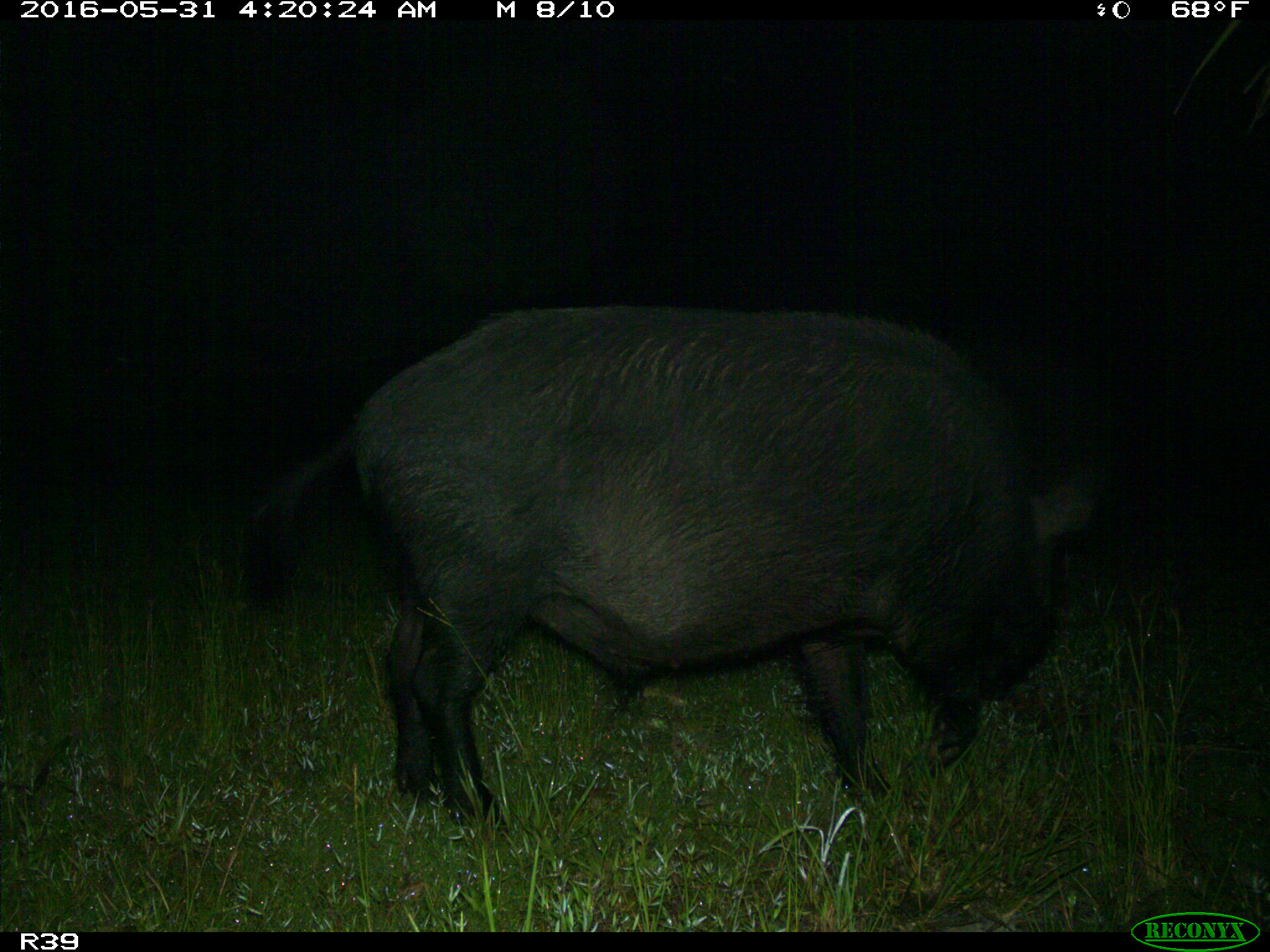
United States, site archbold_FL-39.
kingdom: Animalia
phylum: Chordata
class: Mammalia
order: Artiodactyla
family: Suidae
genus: Sus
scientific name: Sus scrofa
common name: wild boar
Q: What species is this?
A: Sus scrofa (wild boar).